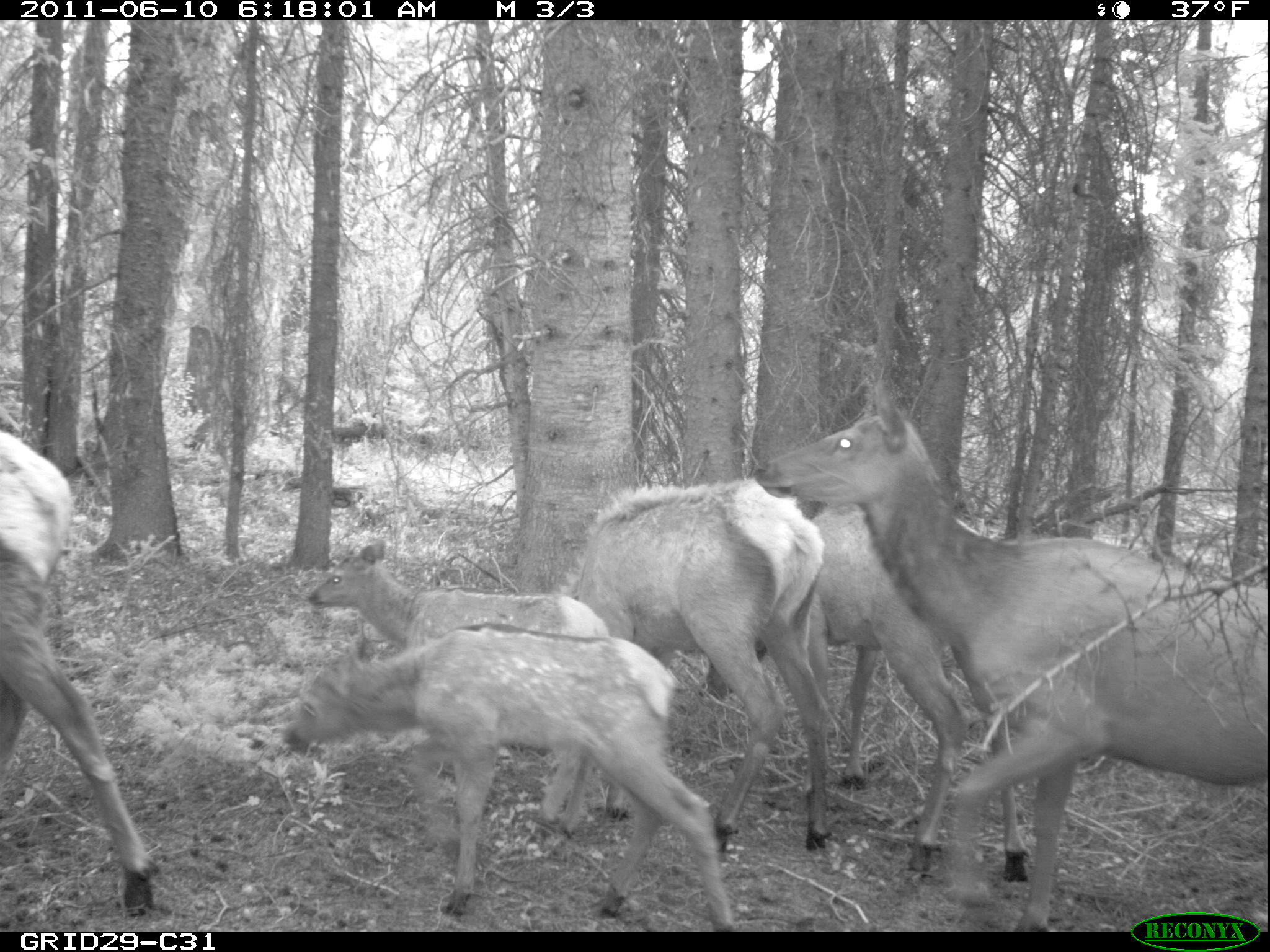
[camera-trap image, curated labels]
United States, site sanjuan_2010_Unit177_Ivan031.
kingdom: Animalia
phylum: Chordata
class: Mammalia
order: Artiodactyla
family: Cervidae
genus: Cervus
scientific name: Cervus elaphus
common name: red deer